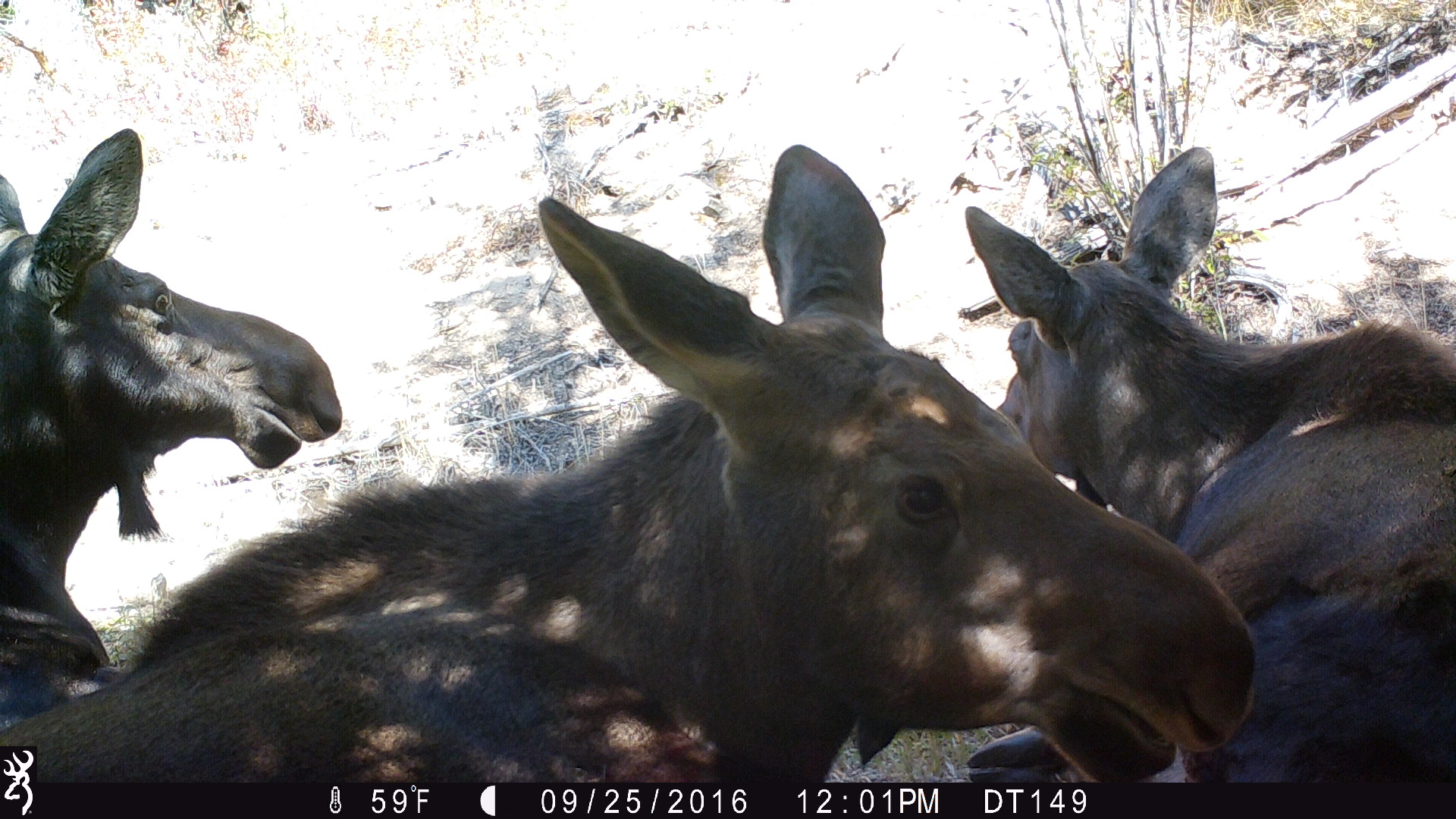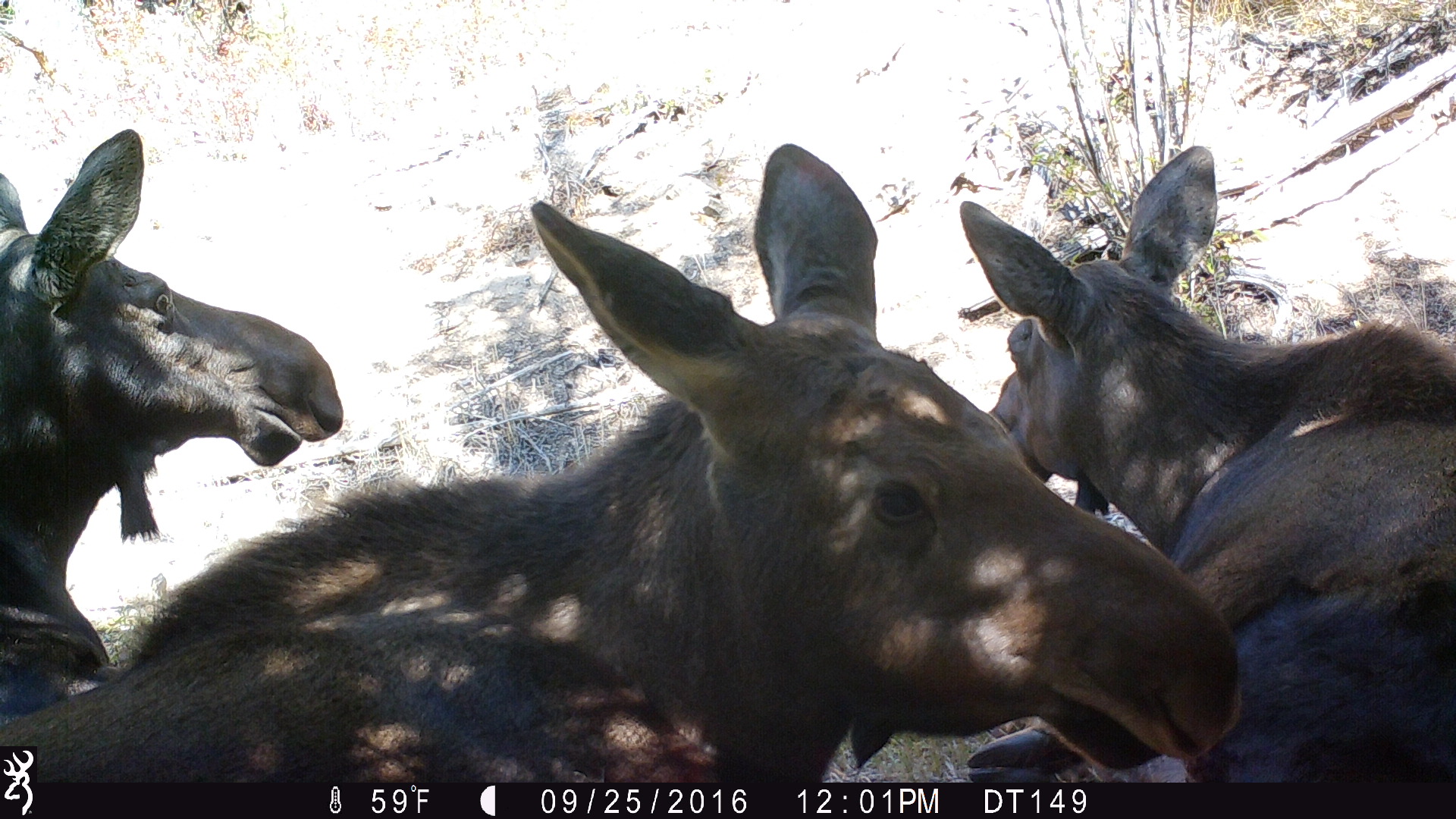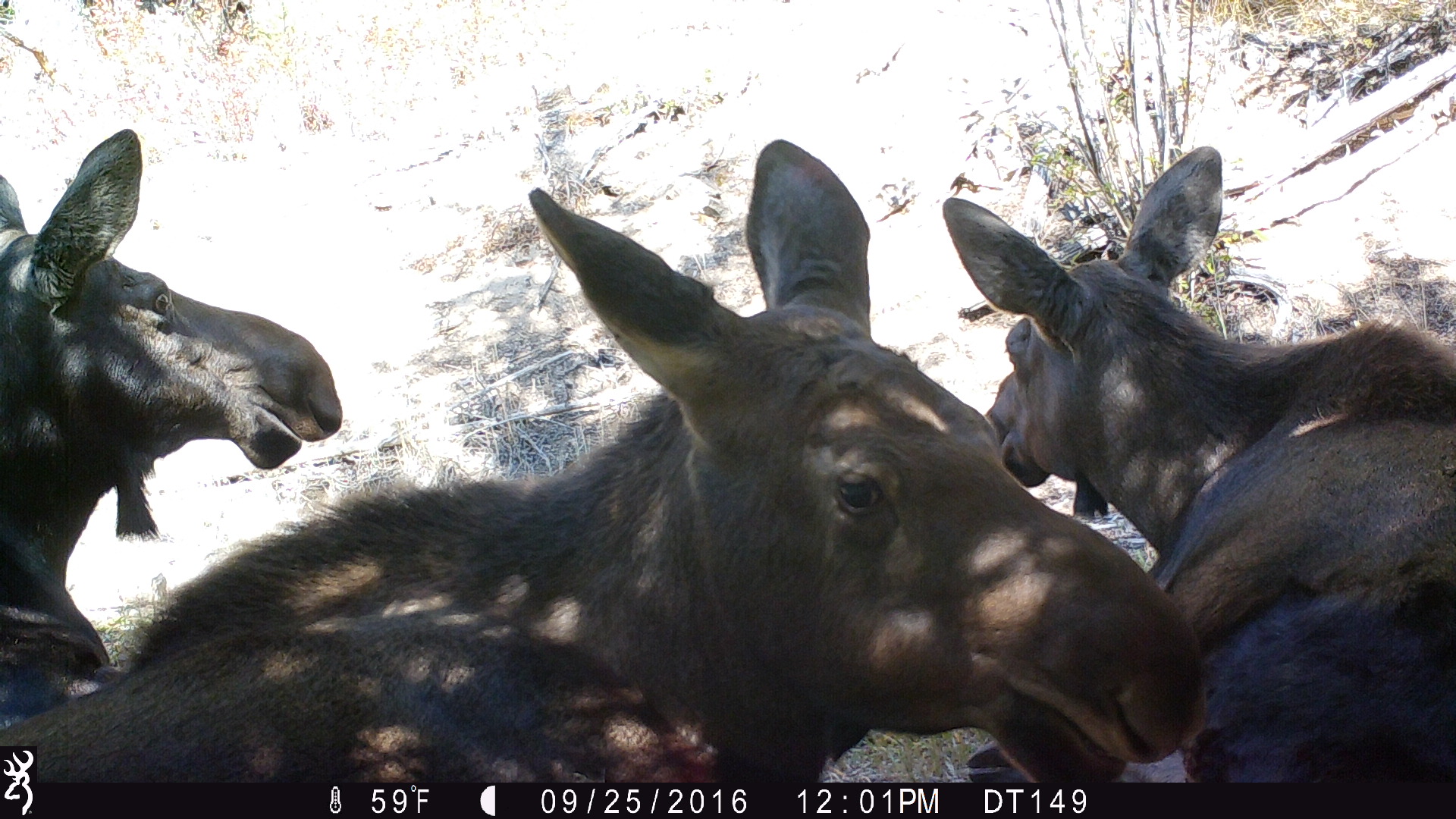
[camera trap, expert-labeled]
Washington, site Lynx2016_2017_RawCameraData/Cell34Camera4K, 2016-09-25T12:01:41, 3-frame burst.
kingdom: Animalia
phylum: Chordata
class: Mammalia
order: Artiodactyla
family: Cervidae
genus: Alces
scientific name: Alces alces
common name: moose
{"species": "Alces alces (moose)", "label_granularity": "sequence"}